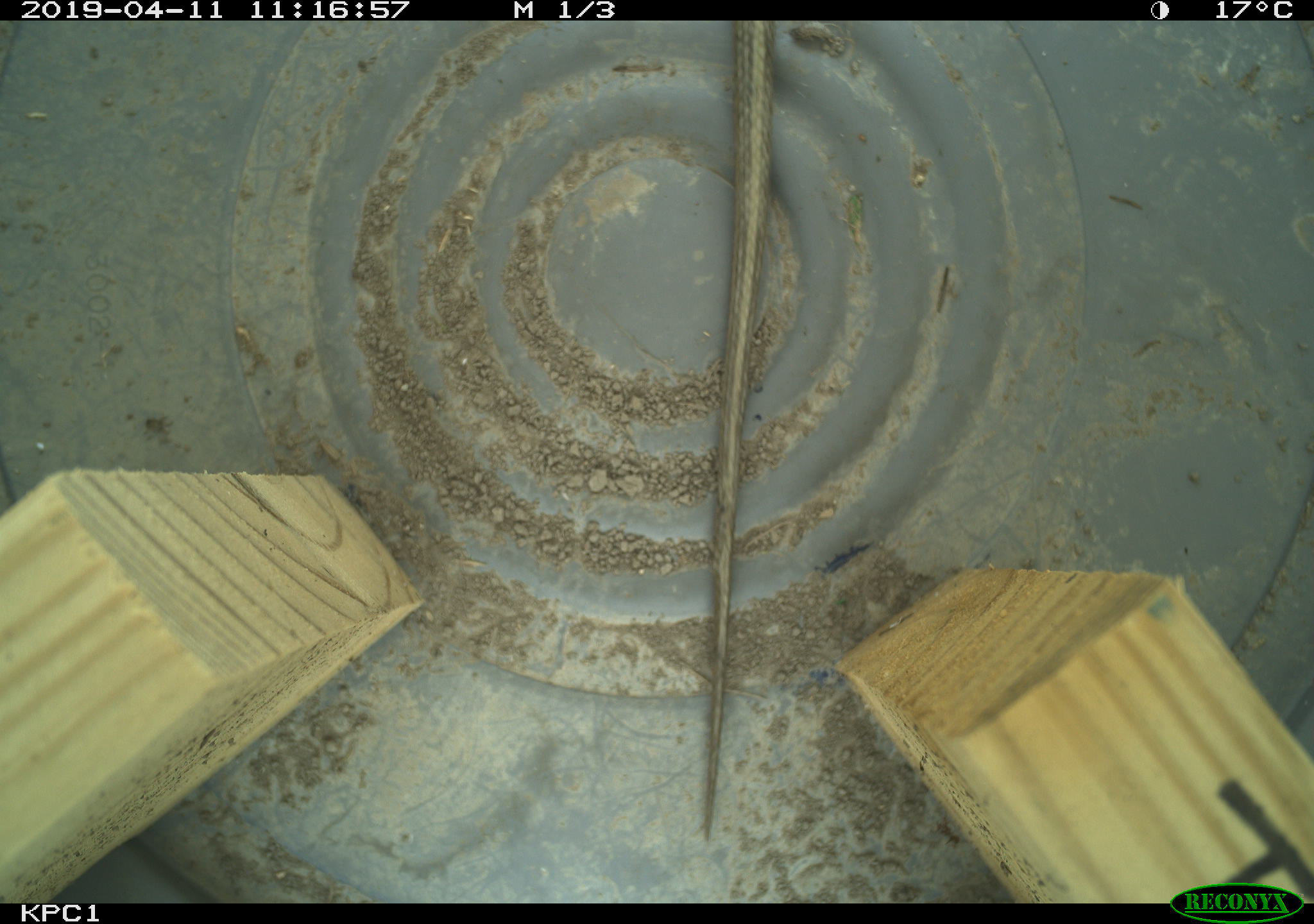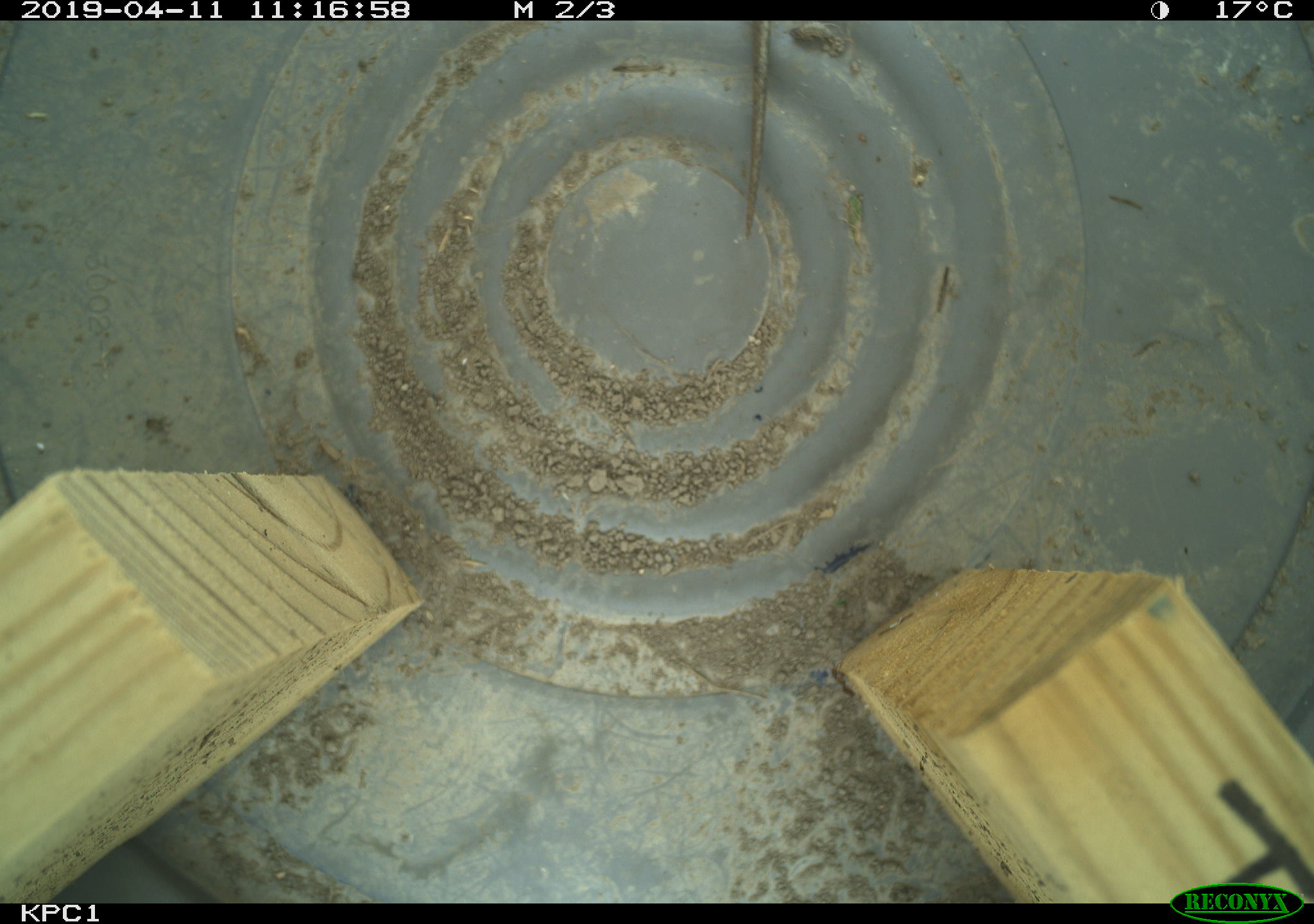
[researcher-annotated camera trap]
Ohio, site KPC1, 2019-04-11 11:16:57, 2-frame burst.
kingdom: Animalia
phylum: Chordata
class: Reptilia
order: Squamata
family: Colubridae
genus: Thamnophis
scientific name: Thamnophis sirtalis sirtalis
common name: eastern gartersnake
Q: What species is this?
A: Eastern gartersnake (Thamnophis sirtalis sirtalis).